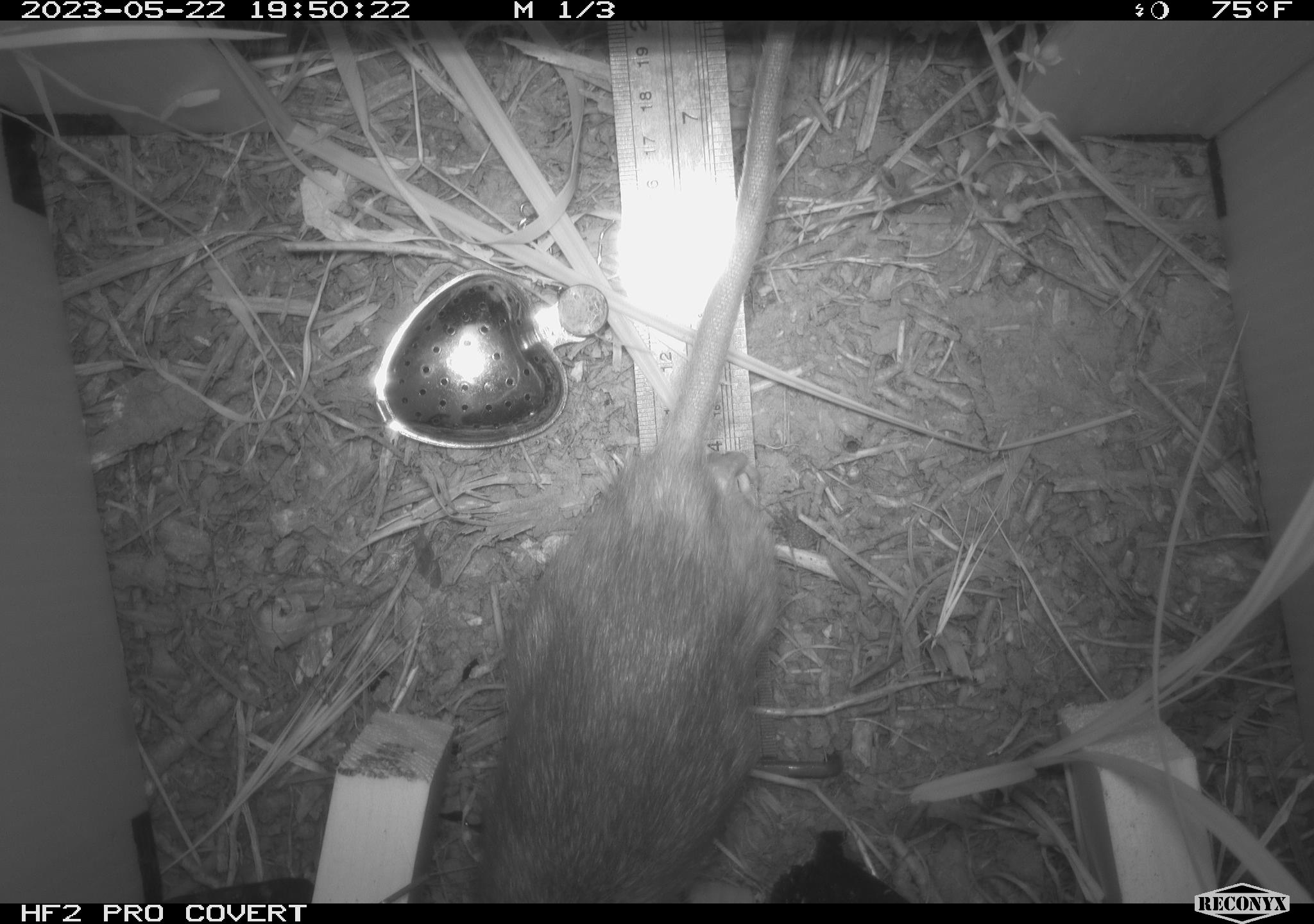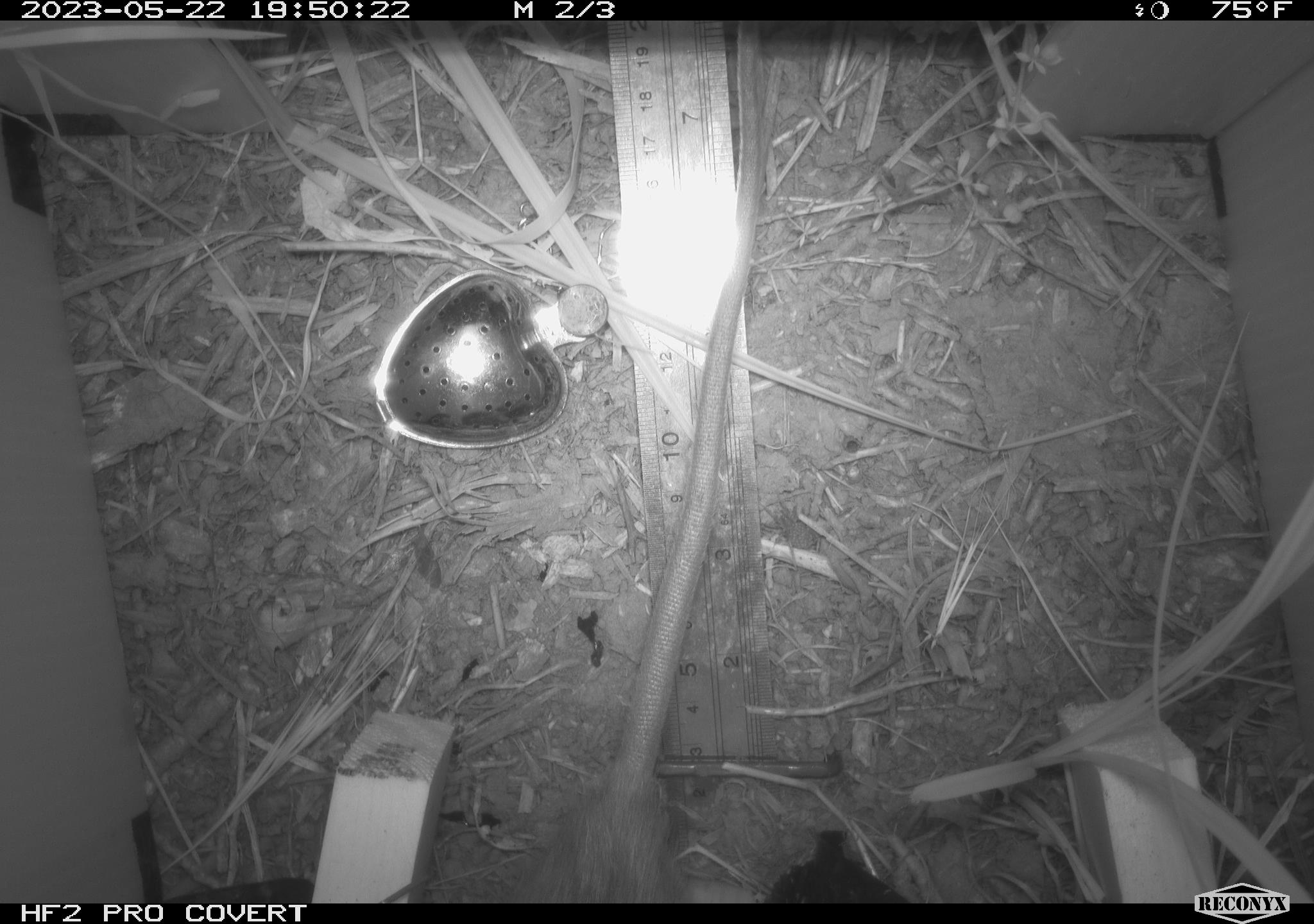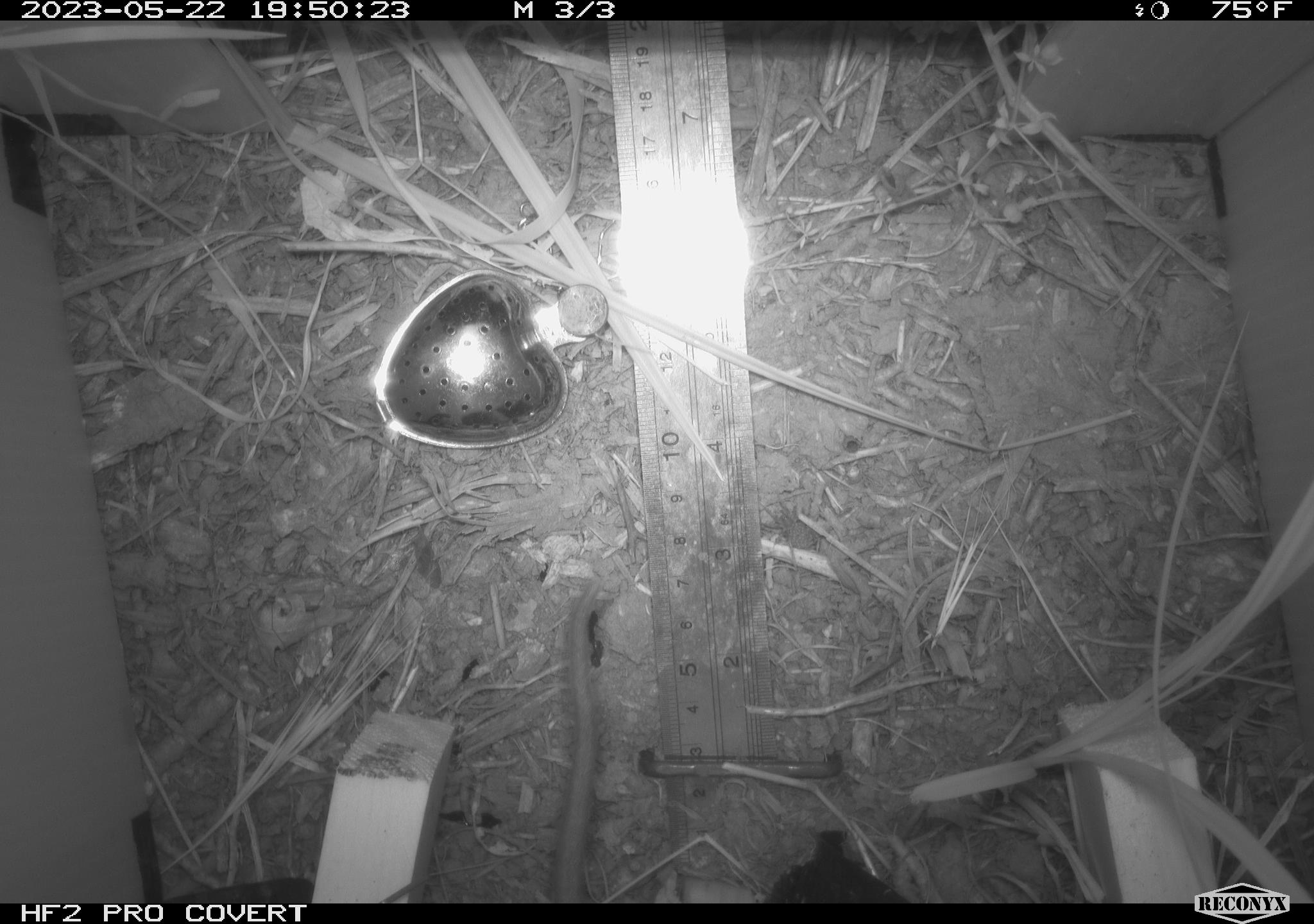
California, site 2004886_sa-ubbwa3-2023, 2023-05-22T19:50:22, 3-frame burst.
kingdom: Animalia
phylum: Chordata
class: Mammalia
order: Rodentia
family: Muridae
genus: Rattus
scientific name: Rattus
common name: rat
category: rattus species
Rattus species (rat) (Rattus).